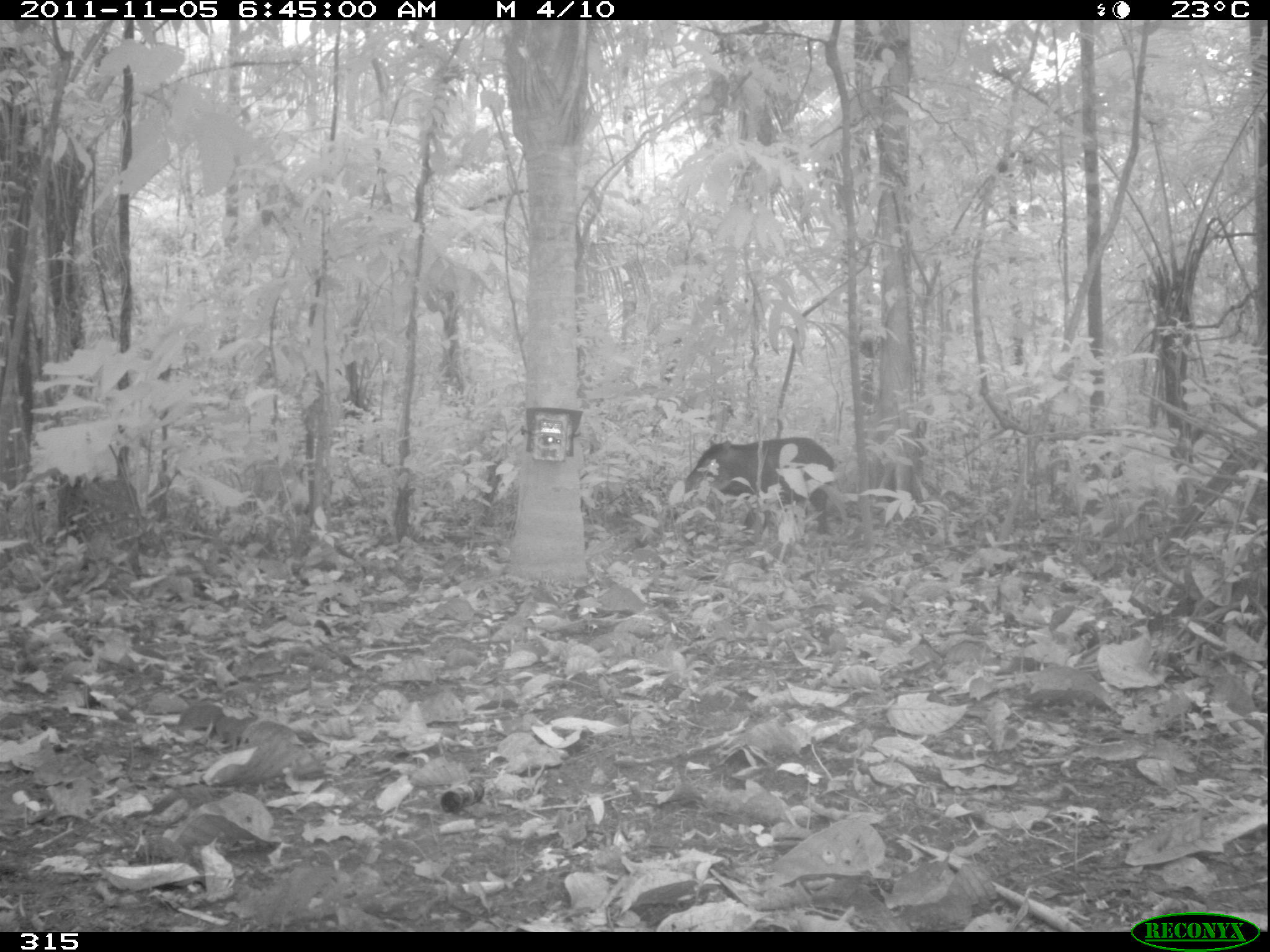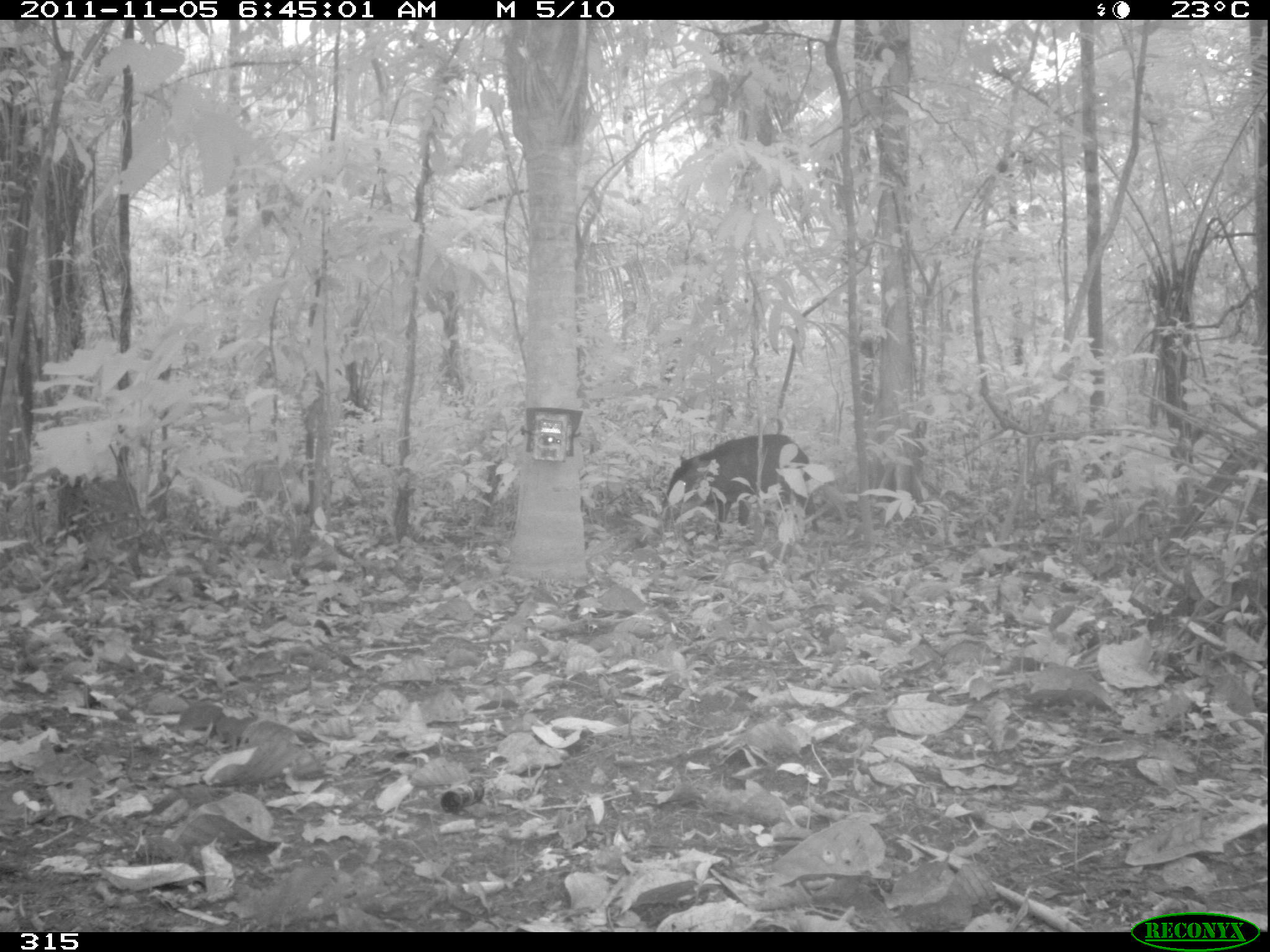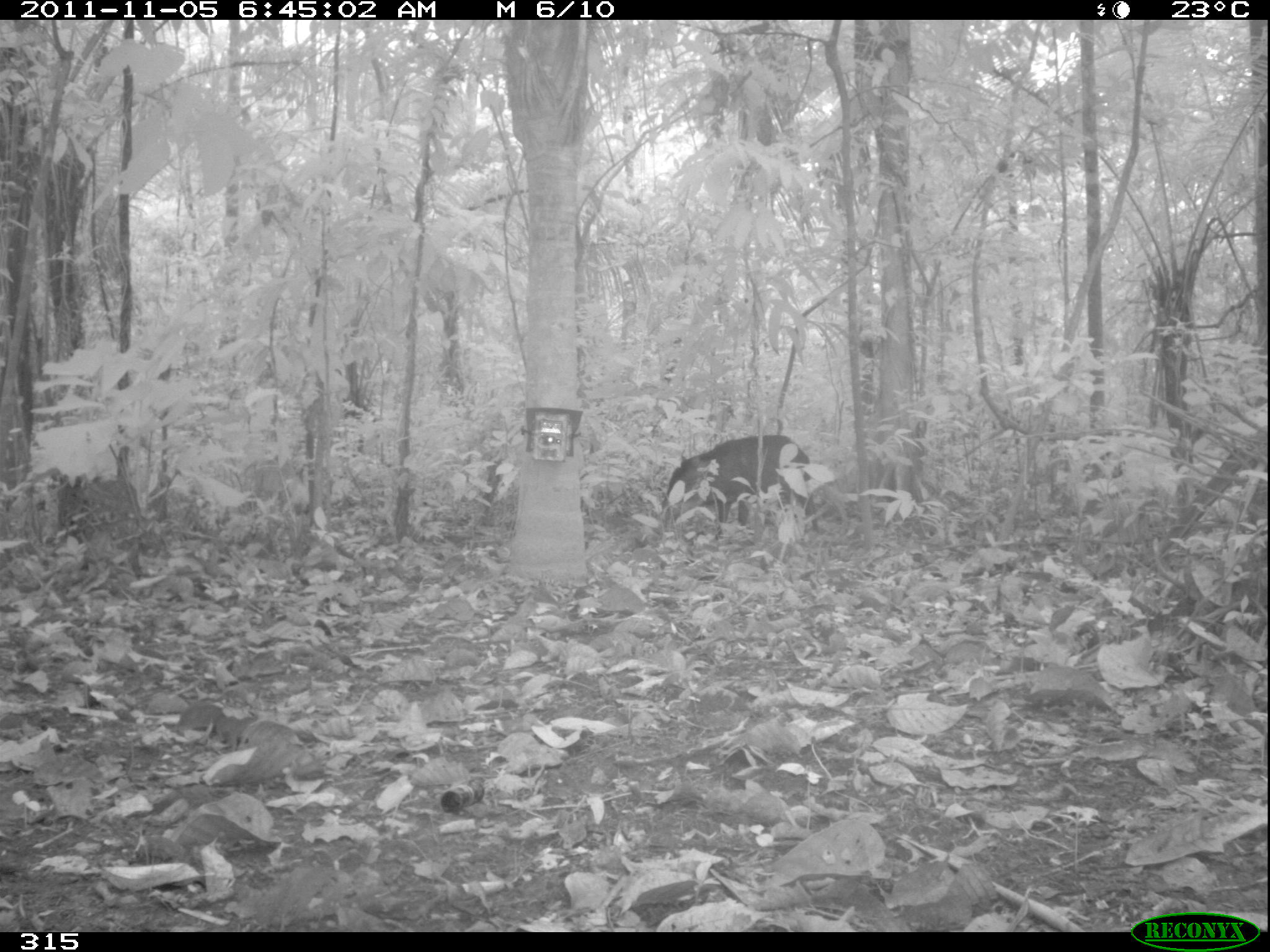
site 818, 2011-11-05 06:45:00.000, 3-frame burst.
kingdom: Animalia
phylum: Chordata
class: Mammalia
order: Artiodactyla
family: Tayassuidae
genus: Tayassu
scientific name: Tayassu pecari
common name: white-lipped peccary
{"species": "Tayassu pecari (white-lipped peccary)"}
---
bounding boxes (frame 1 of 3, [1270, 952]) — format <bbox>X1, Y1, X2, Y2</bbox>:
tayassu pecari: <bbox>682, 436, 836, 534</bbox>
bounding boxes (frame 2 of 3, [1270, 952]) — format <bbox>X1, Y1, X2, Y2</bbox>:
tayassu pecari: <bbox>662, 433, 817, 540</bbox>